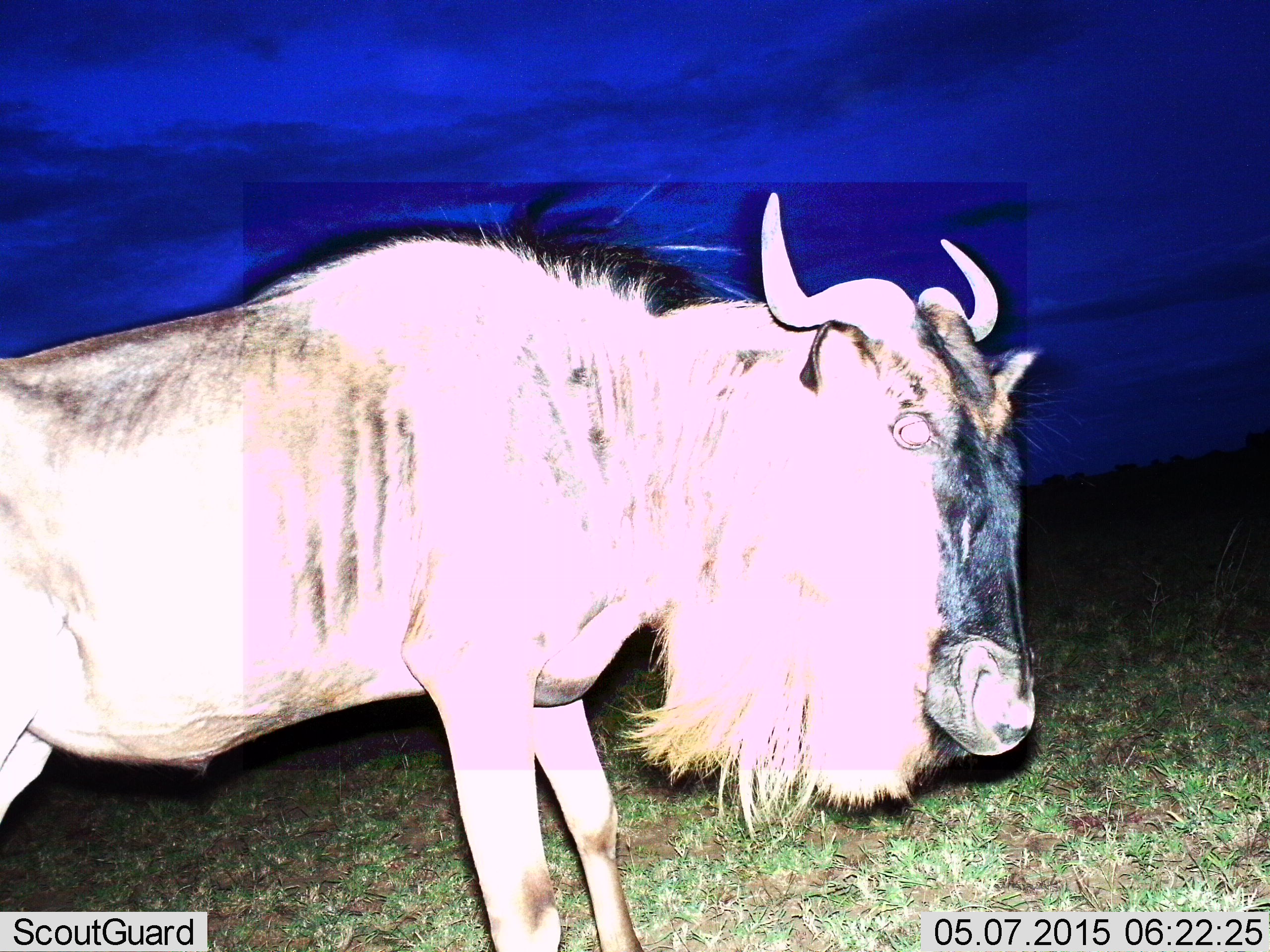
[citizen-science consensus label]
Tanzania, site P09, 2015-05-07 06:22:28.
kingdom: Animalia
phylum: Chordata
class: Mammalia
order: Artiodactyla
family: Bovidae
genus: Connochaetes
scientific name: Connochaetes taurinus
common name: blue wildebeest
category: wildebeest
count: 1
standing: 90%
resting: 0%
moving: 10%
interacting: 0%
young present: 0%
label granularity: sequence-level